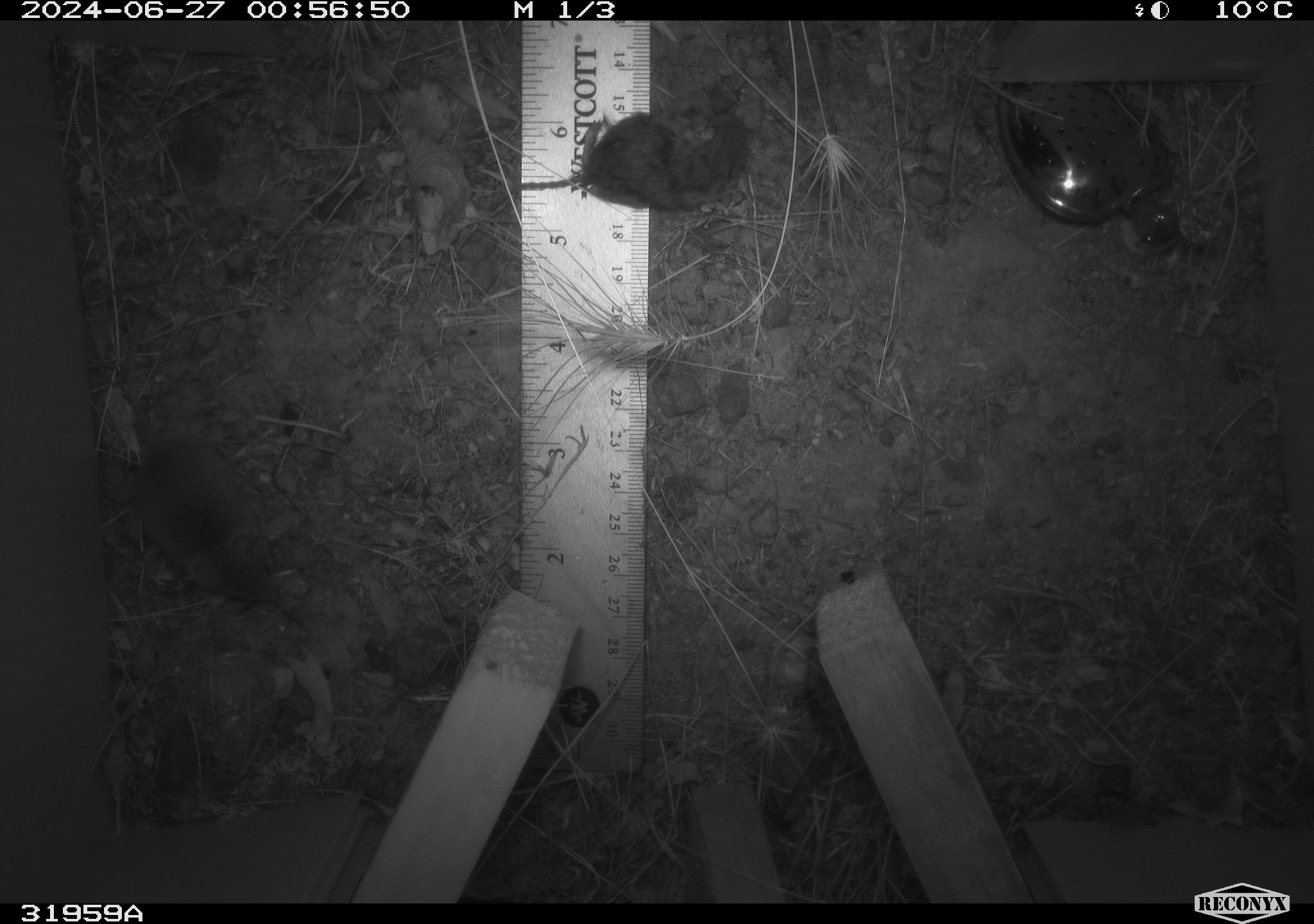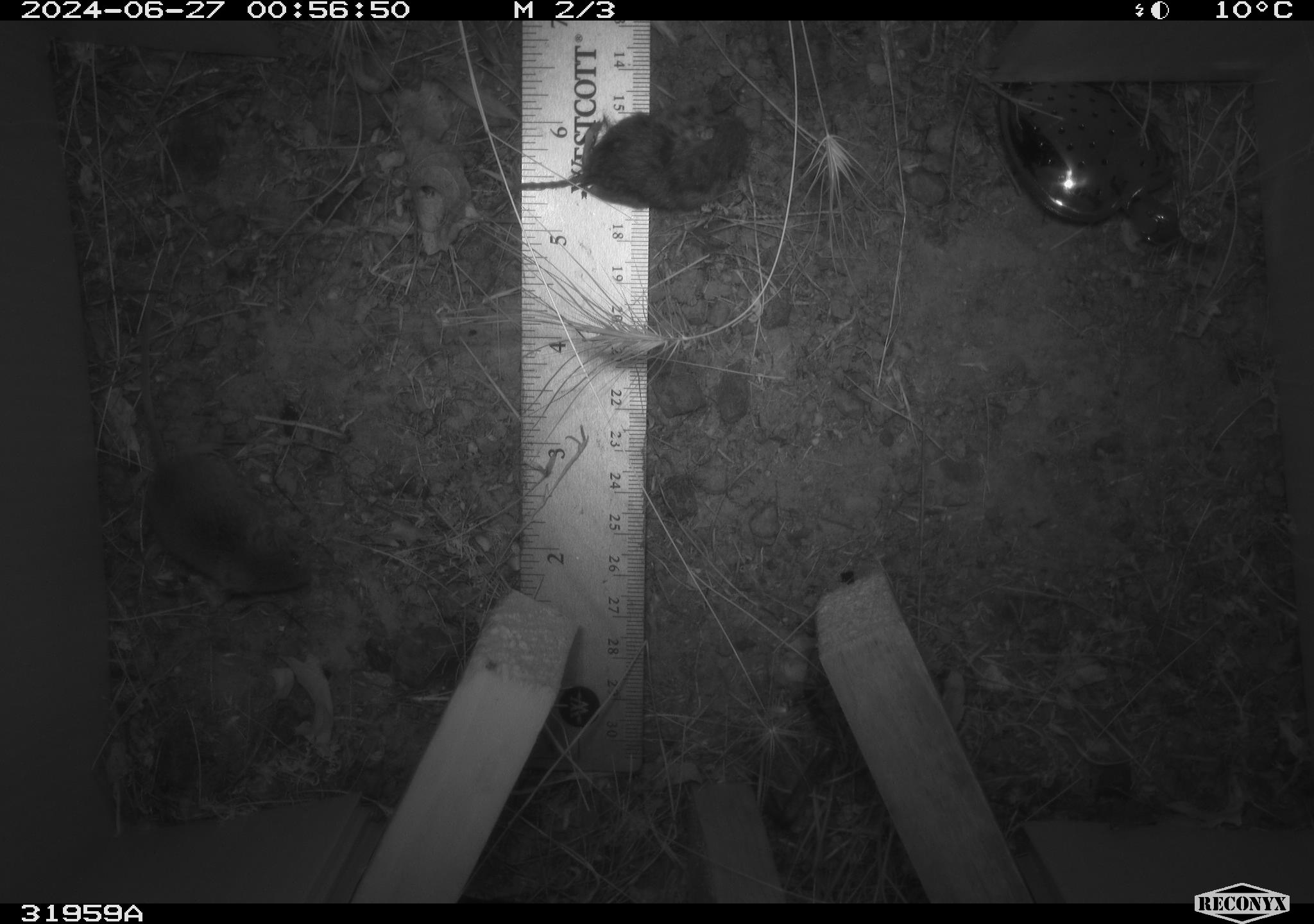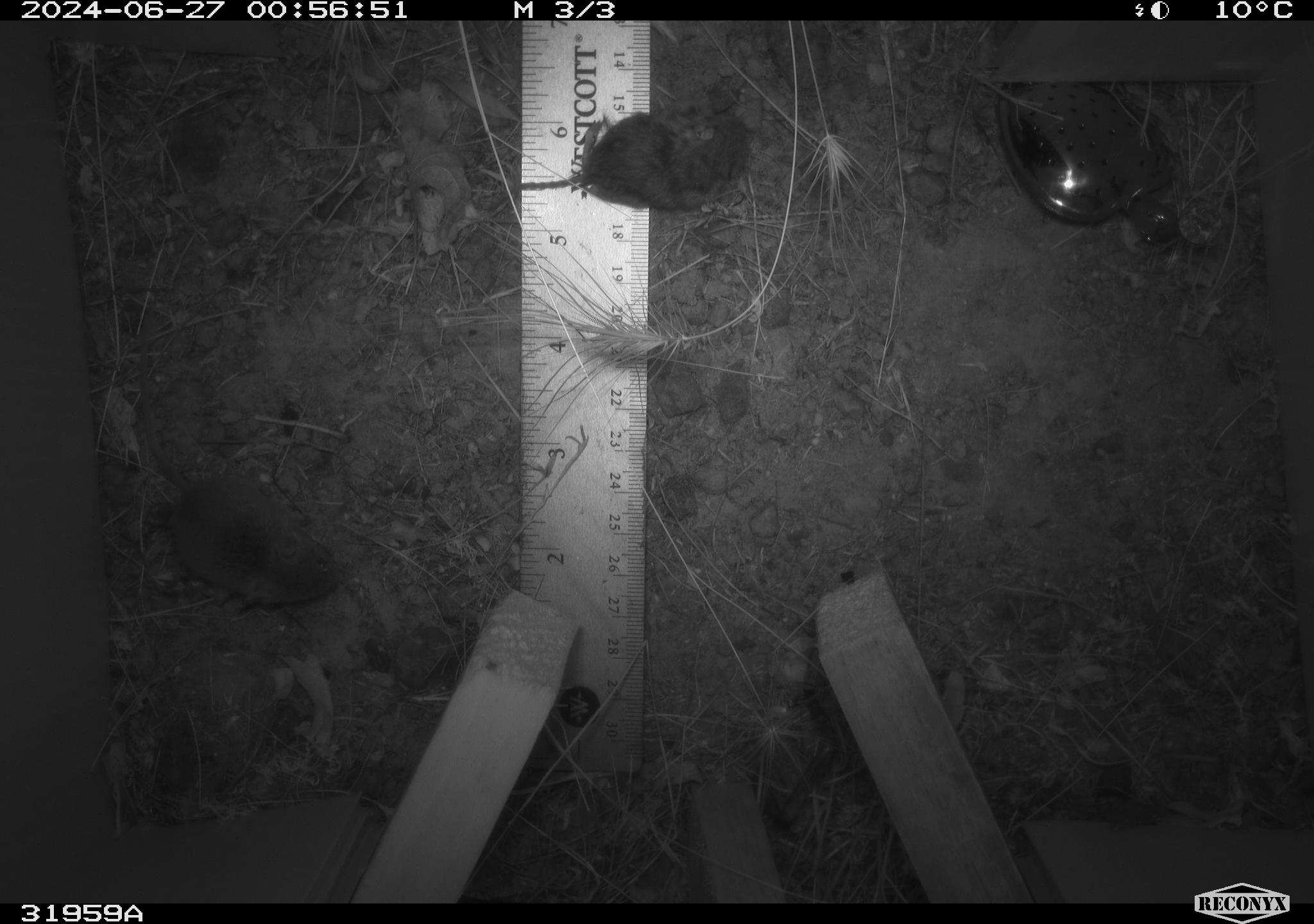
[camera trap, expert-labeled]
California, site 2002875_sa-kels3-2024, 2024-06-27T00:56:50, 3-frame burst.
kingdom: Animalia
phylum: Chordata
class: Mammalia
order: Rodentia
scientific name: Rodentia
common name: mouse species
Mouse species (Rodentia).